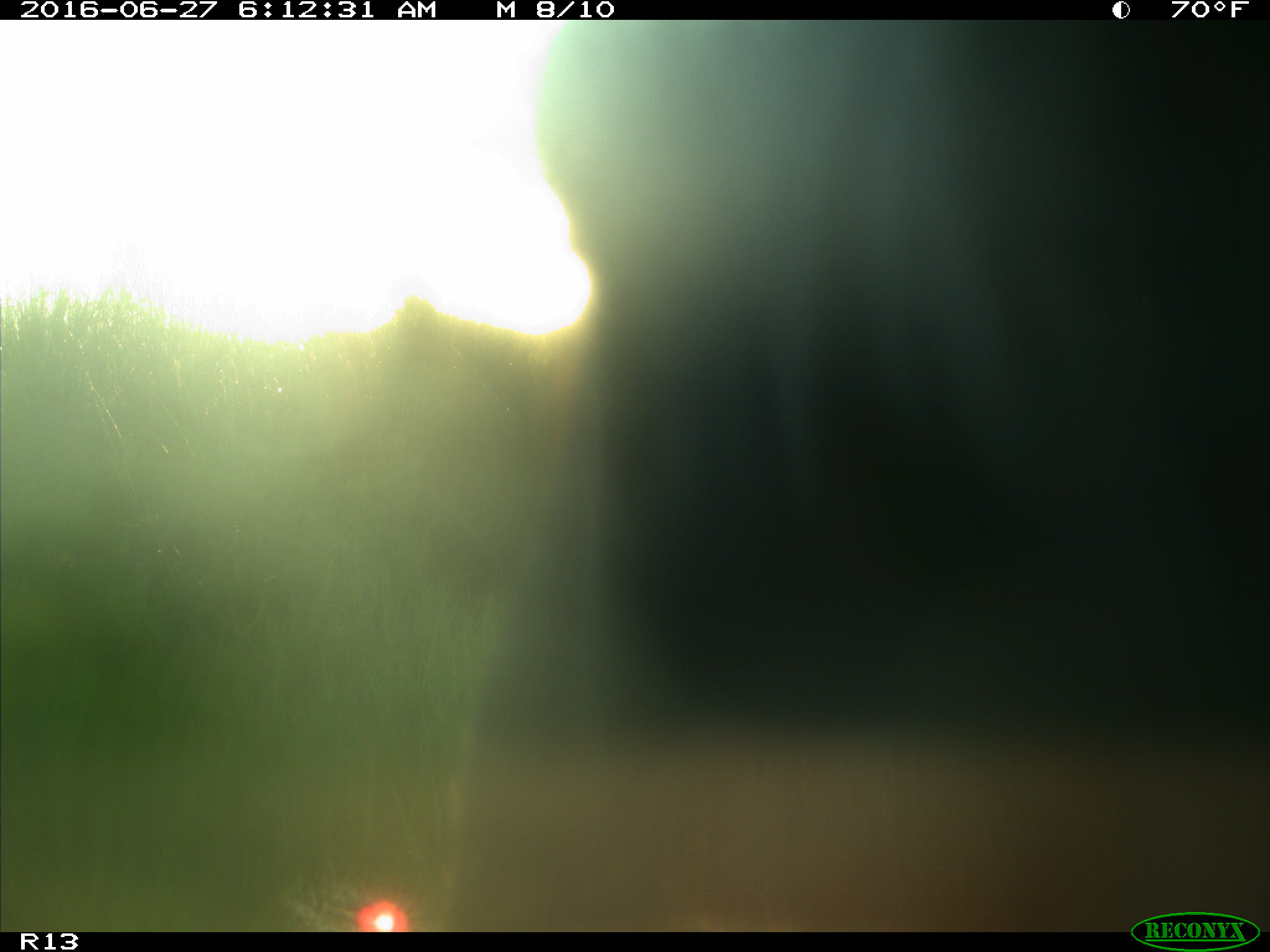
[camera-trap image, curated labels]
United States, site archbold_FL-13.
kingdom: Animalia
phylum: Chordata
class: Mammalia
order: Artiodactyla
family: Bovidae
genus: Bos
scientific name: Bos taurus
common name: domestic cow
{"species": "Bos taurus (domestic cow)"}